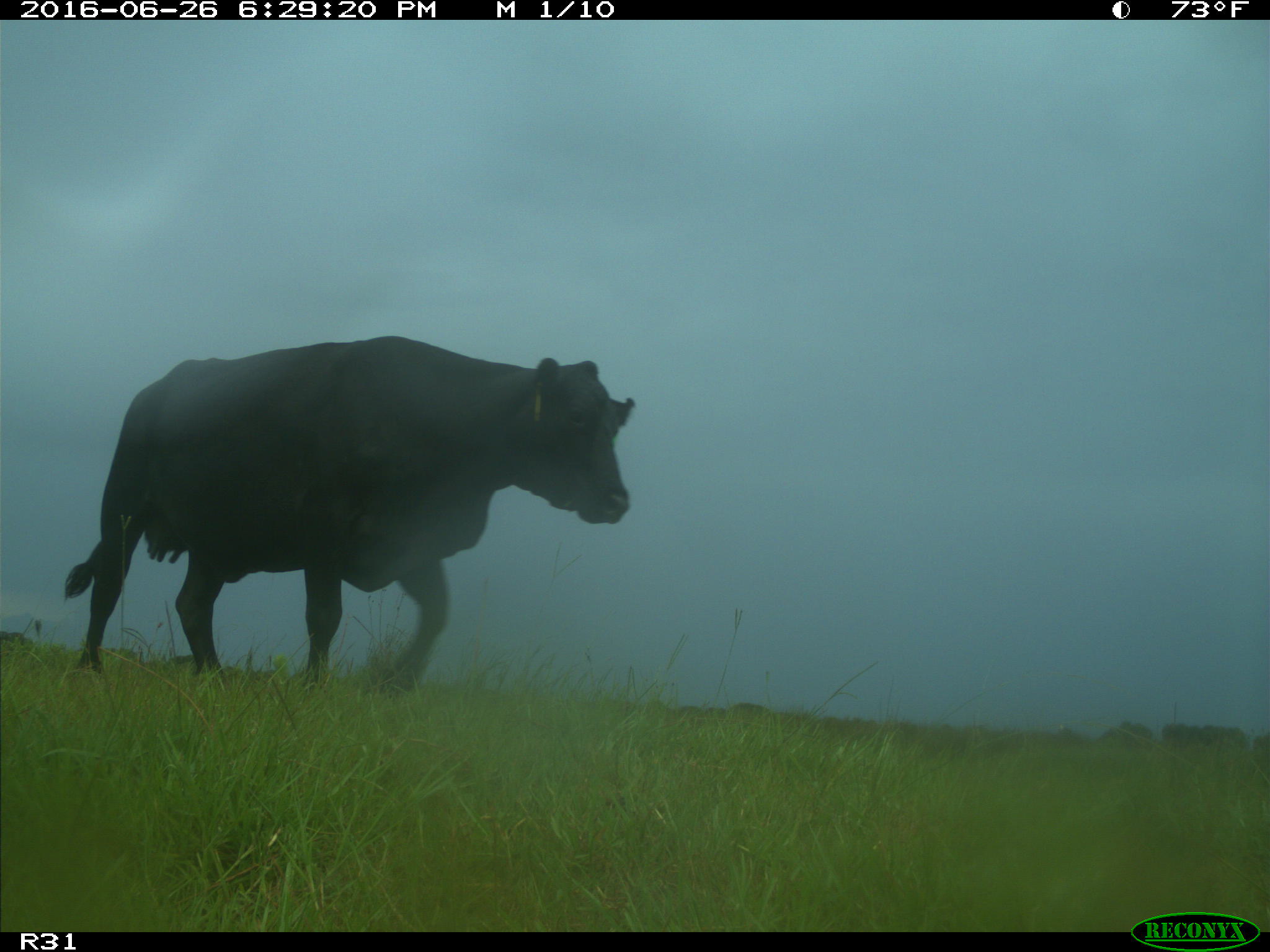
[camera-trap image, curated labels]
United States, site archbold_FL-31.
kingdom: Animalia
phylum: Chordata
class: Mammalia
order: Artiodactyla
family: Bovidae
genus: Bos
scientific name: Bos taurus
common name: domestic cow